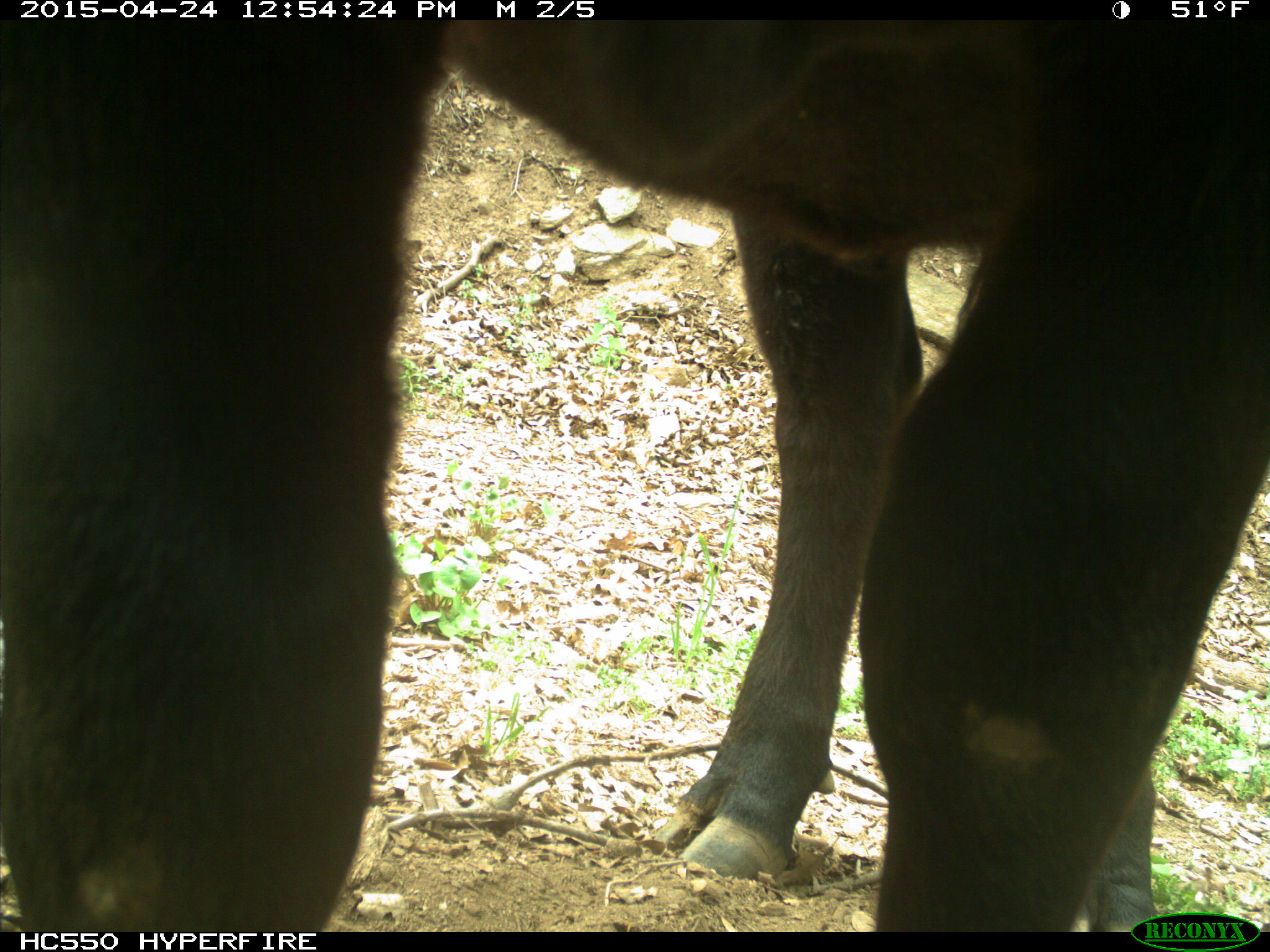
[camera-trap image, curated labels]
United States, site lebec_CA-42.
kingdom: Animalia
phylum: Chordata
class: Mammalia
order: Artiodactyla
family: Bovidae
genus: Bos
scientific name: Bos taurus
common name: domestic cow